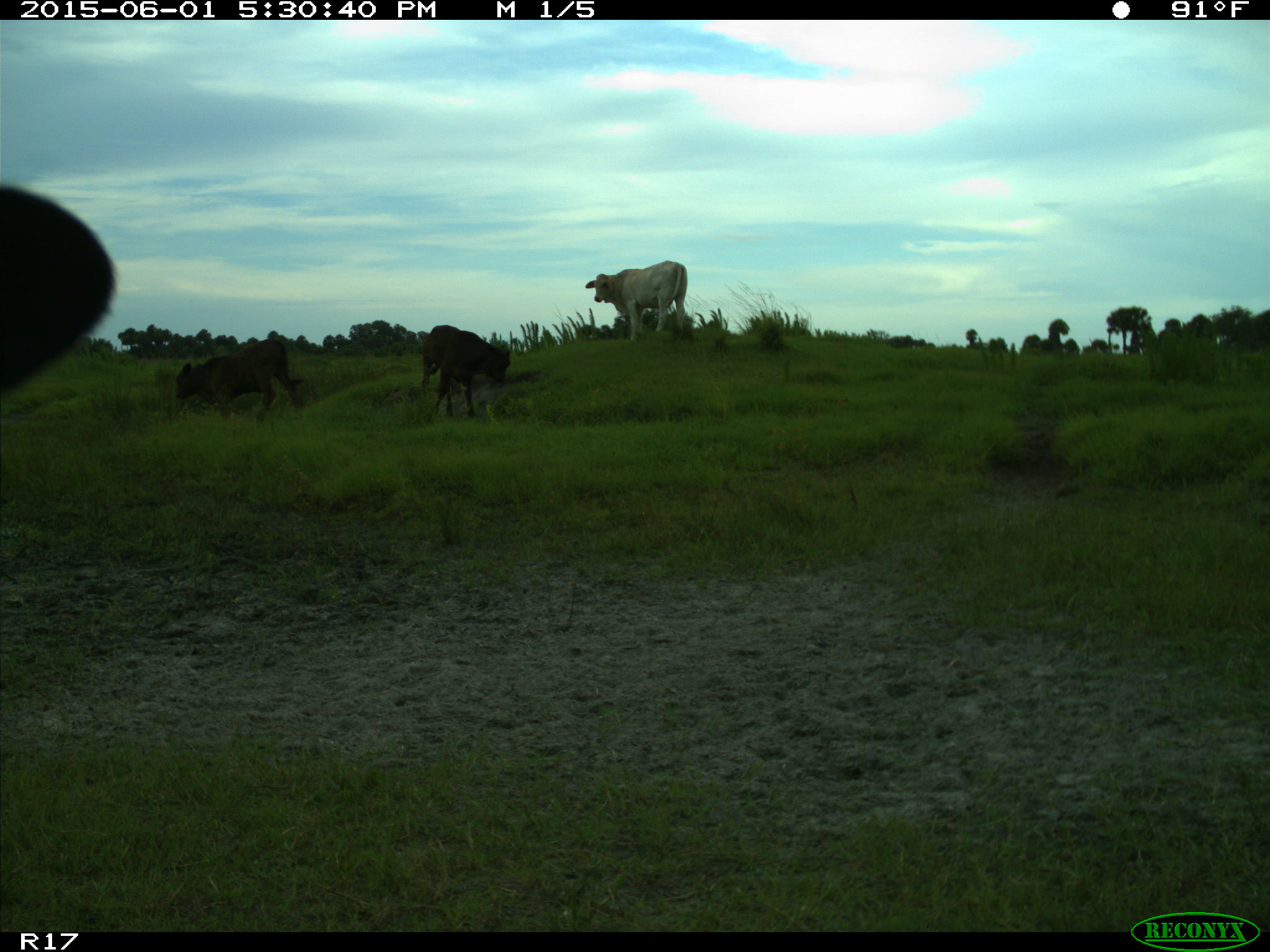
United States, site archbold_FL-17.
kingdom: Animalia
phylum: Chordata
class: Mammalia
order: Artiodactyla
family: Bovidae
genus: Bos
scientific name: Bos taurus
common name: domestic cow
Bos taurus (domestic cow).